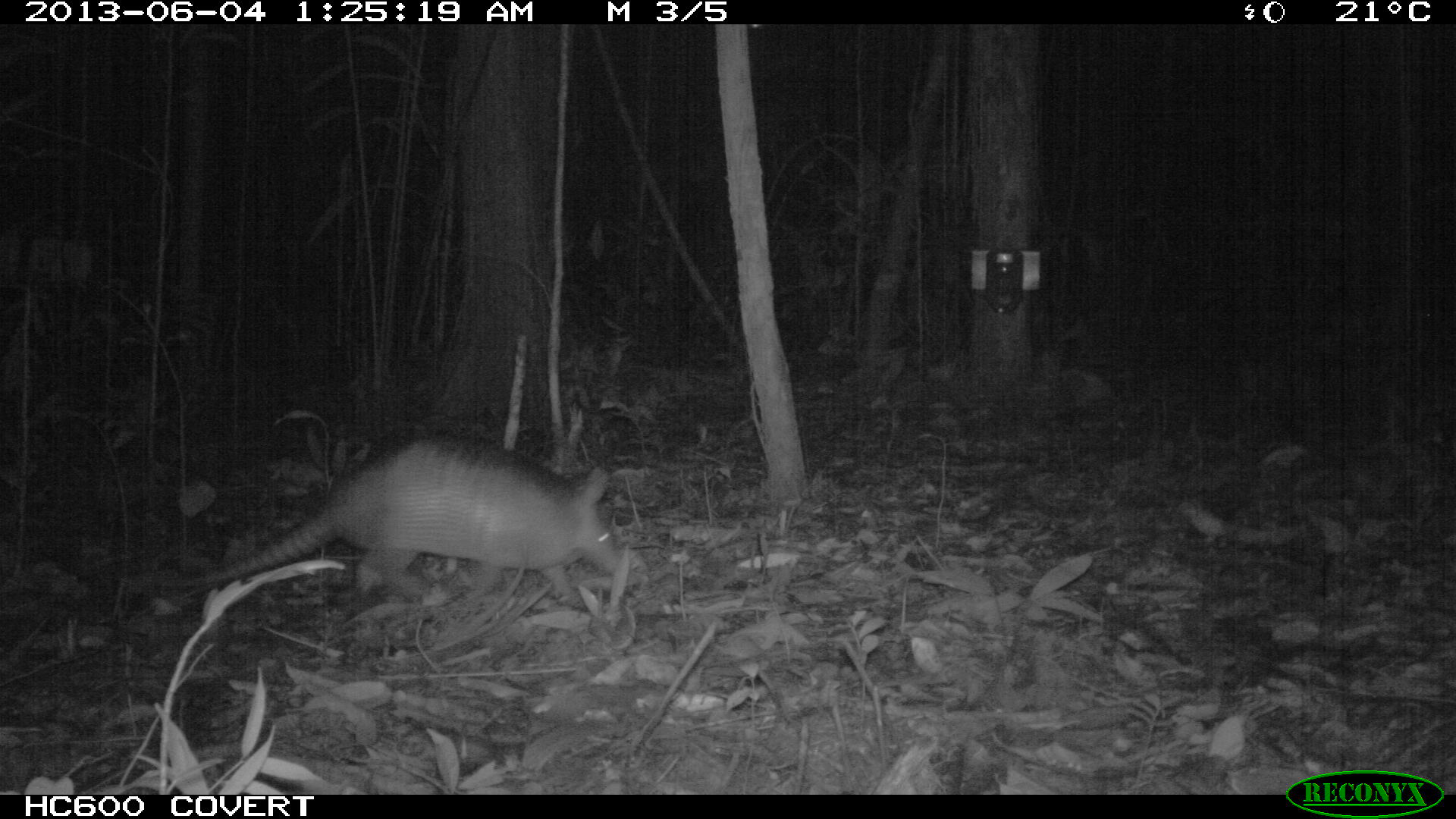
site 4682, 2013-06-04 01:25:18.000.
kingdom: Animalia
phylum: Chordata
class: Mammalia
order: Cingulata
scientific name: Cingulata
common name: armadillo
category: unknown armadillo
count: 1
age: adult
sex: female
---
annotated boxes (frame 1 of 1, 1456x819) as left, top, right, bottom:
unknown armadillo: 160, 434, 624, 607